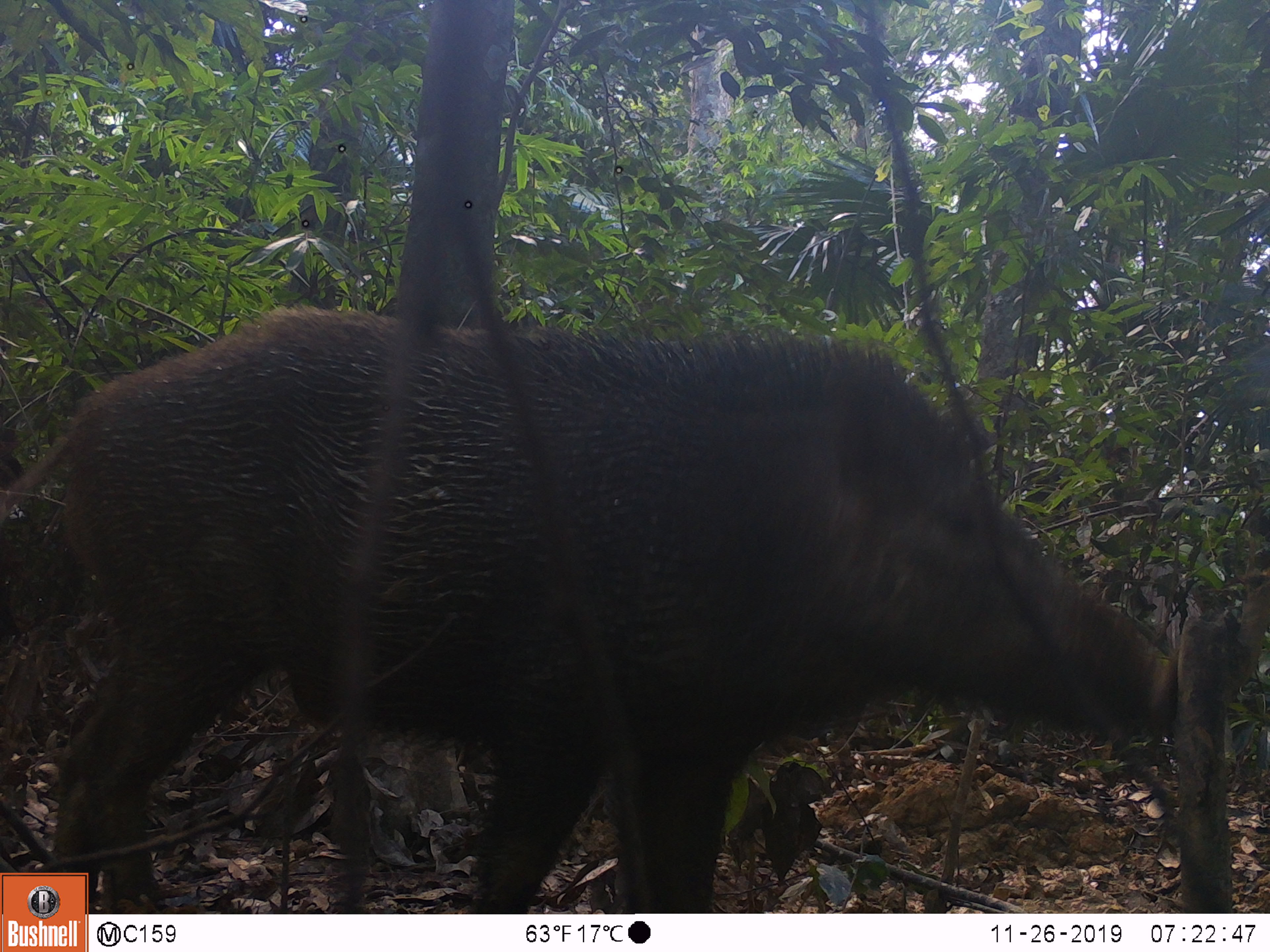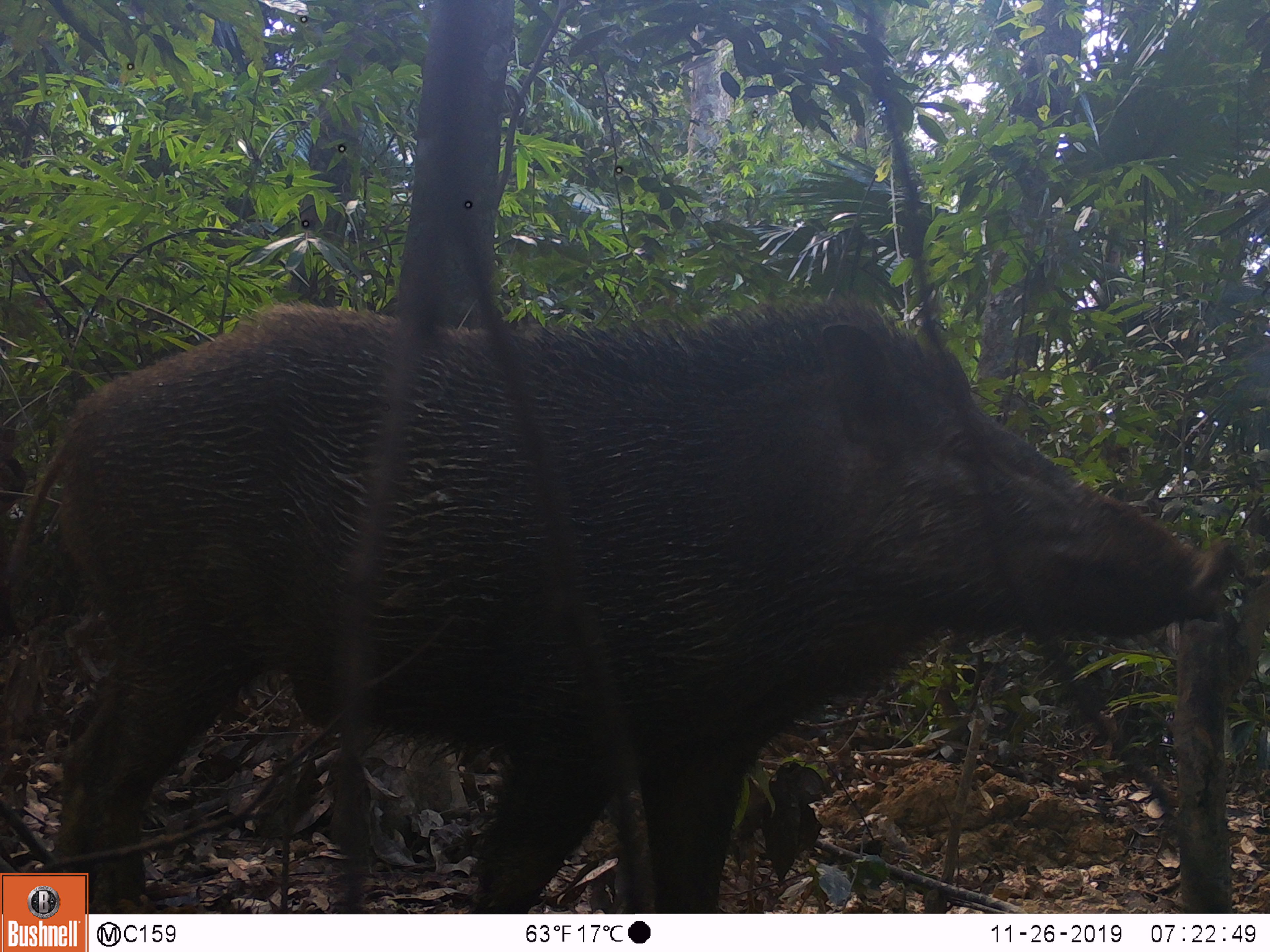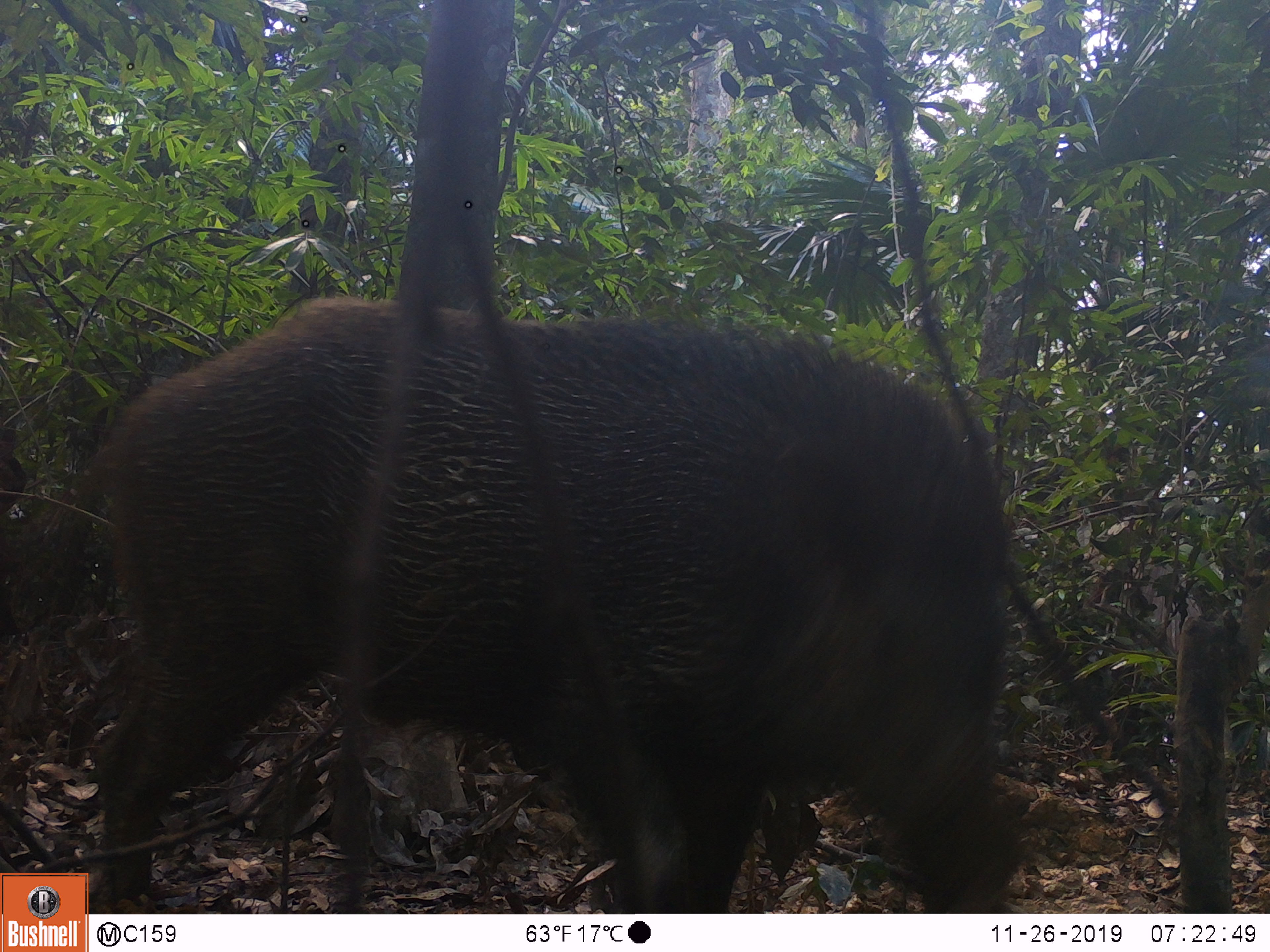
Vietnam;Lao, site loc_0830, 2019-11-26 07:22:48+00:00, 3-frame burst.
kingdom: Animalia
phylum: Chordata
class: Mammalia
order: Artiodactyla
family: Suidae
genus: Sus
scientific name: Sus scrofa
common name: eurasian wild pig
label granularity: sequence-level